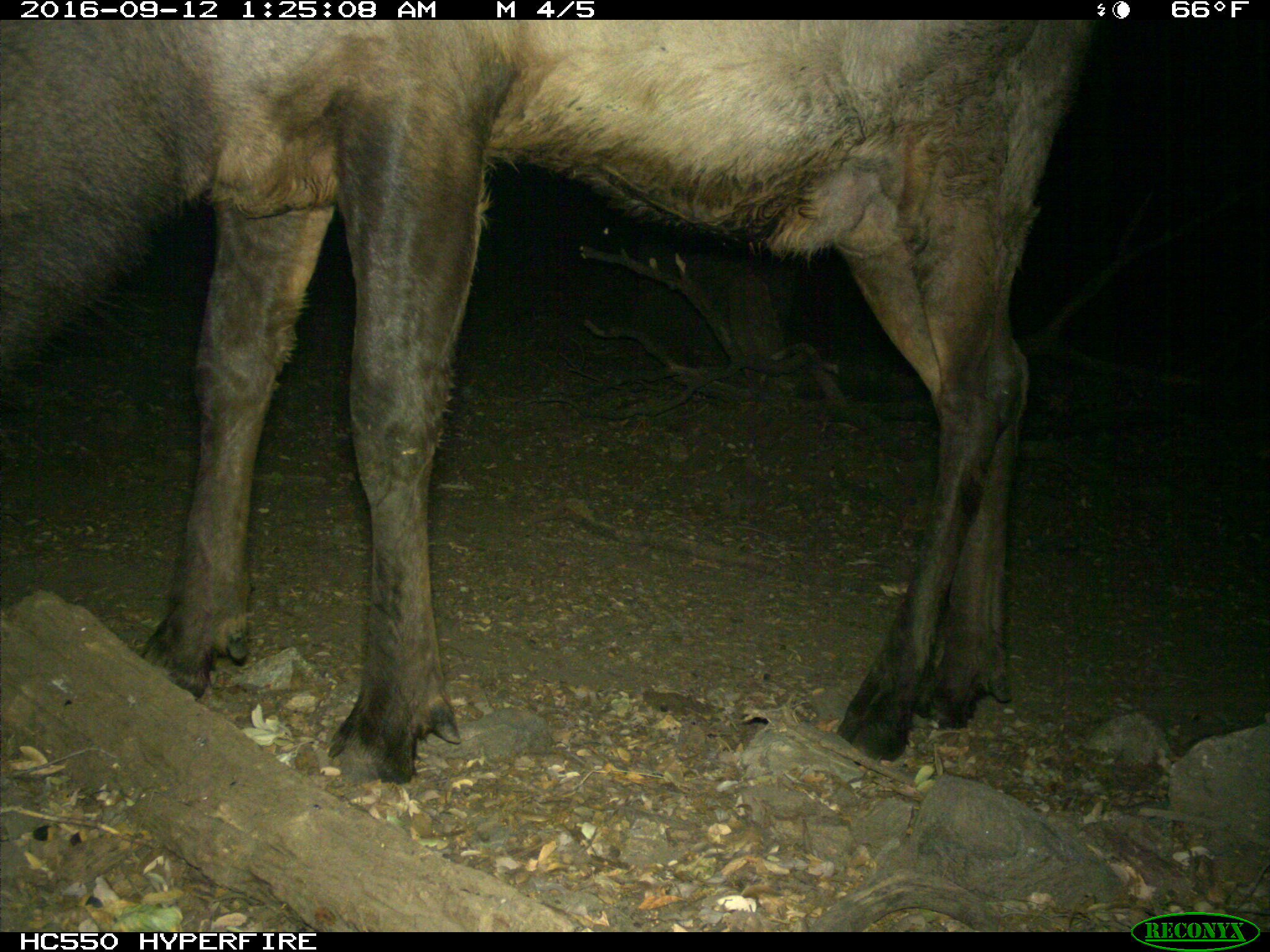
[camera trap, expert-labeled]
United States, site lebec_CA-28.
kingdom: Animalia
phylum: Chordata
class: Mammalia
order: Artiodactyla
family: Cervidae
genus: Cervus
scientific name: Cervus canadensis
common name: elk